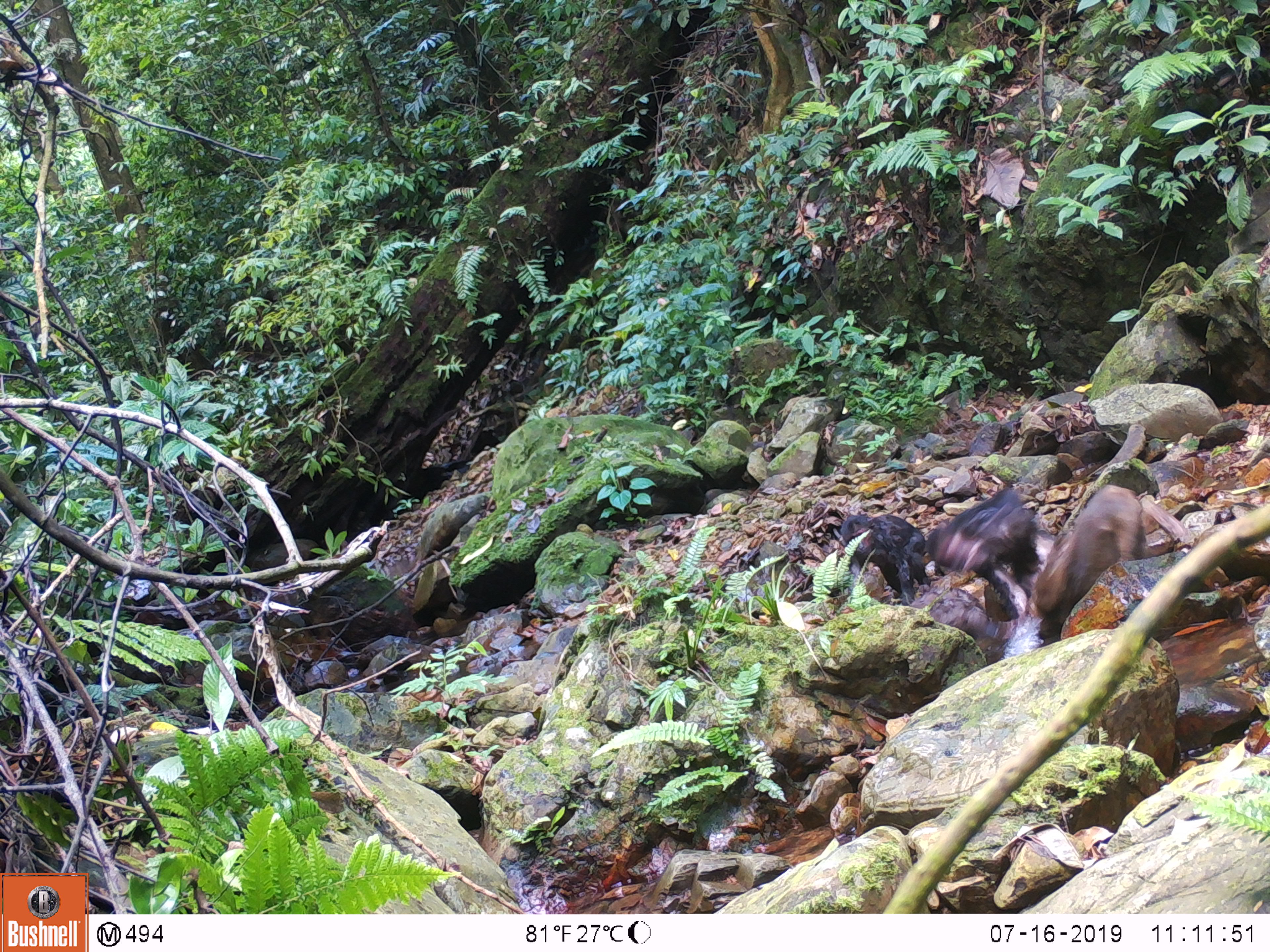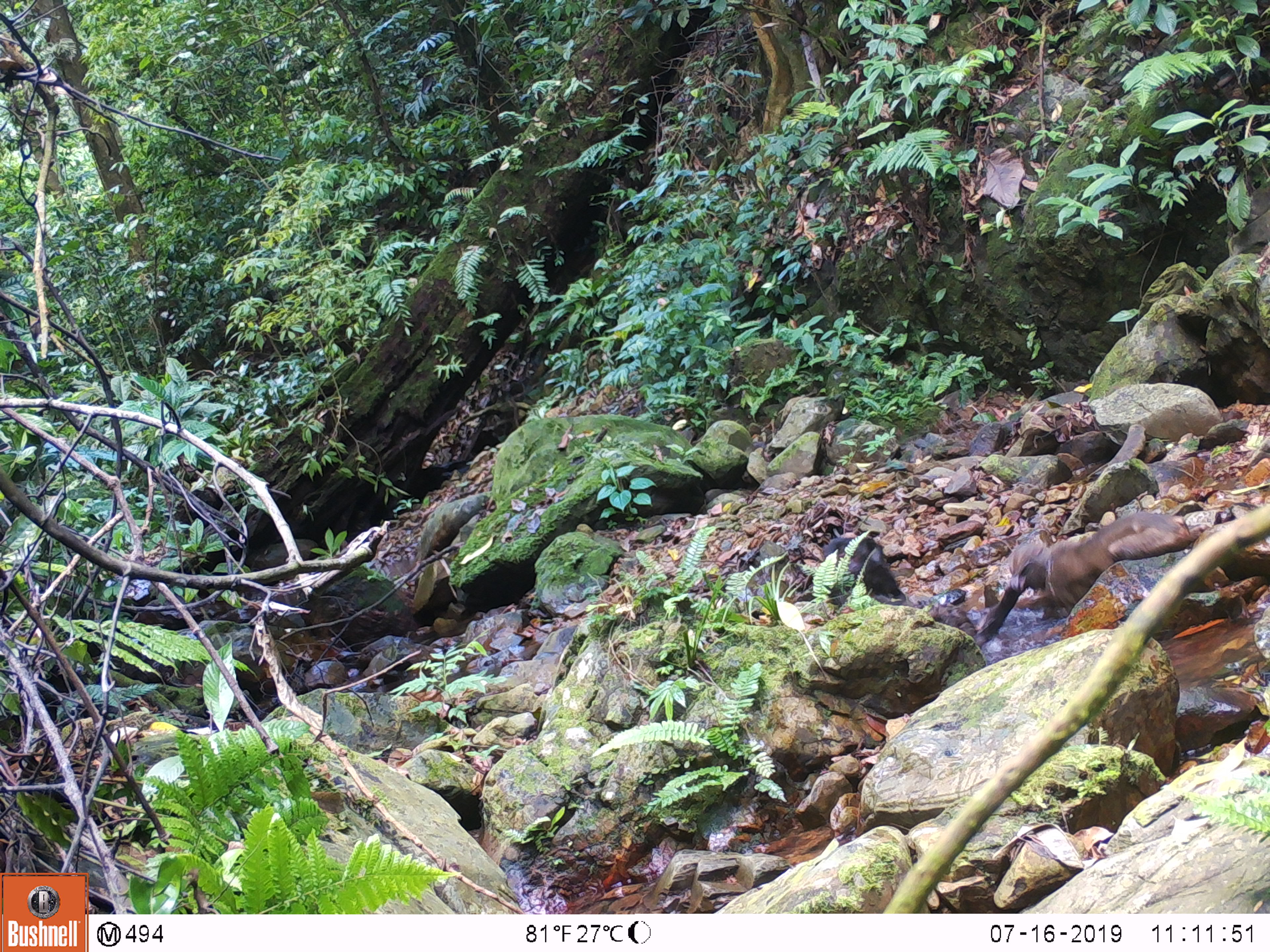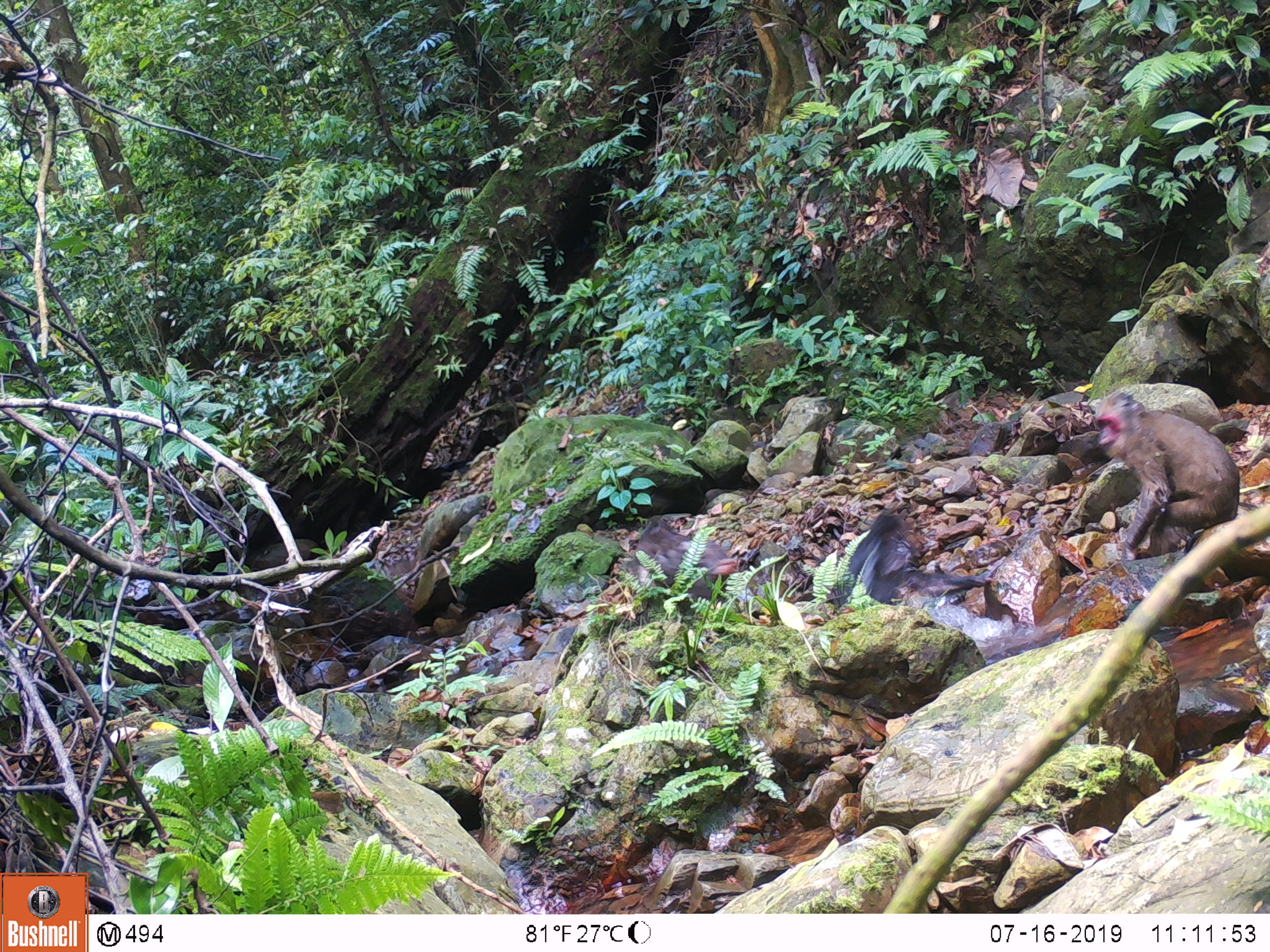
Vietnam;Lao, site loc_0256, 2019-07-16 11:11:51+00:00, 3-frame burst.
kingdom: Animalia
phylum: Chordata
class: Mammalia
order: Primates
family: Cercopithecidae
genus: Macaca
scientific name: Macaca arctoides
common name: stump-tailed macaque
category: stump tailed macaque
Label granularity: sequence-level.